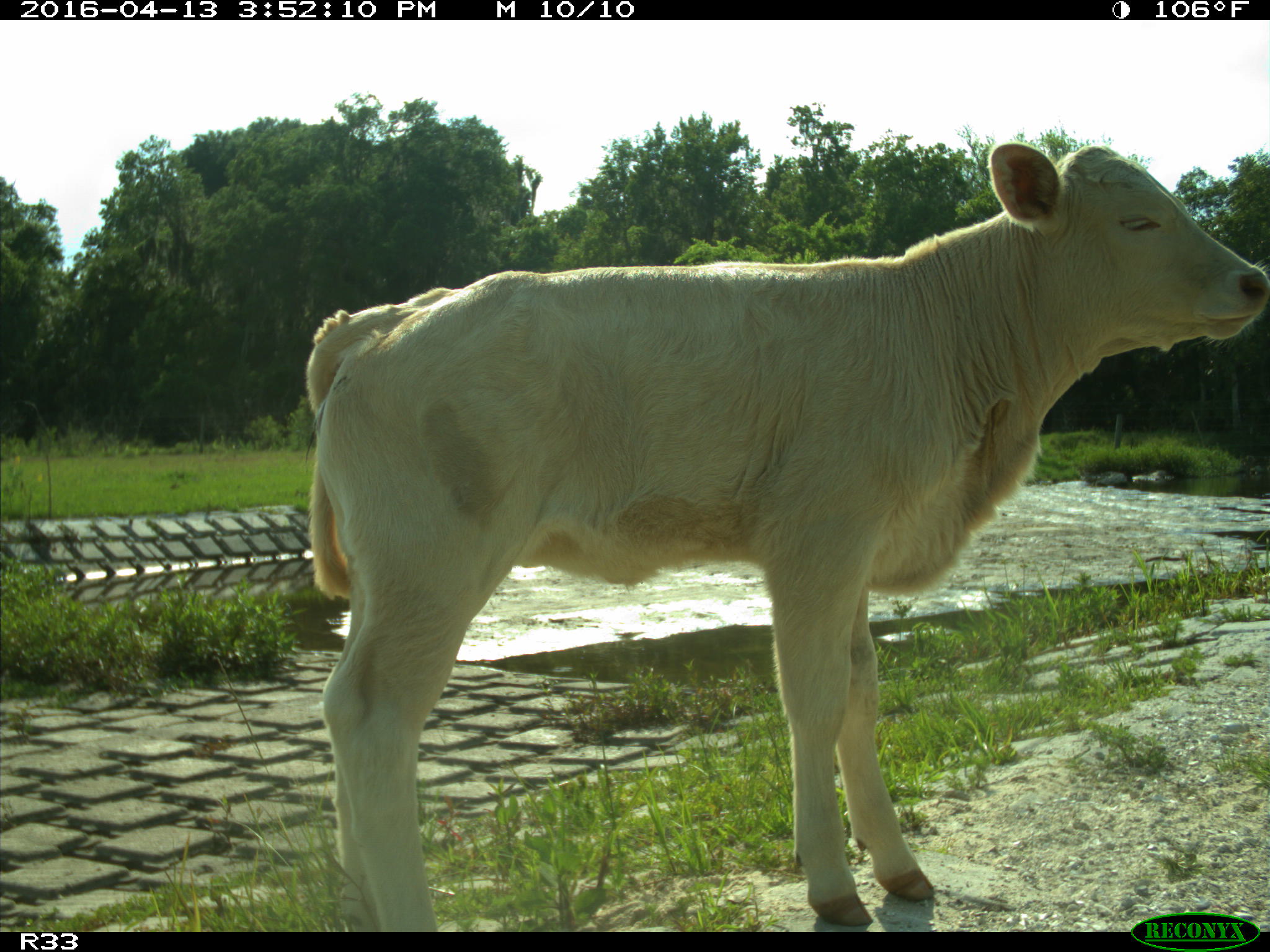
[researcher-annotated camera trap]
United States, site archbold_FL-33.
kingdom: Animalia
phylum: Chordata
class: Mammalia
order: Artiodactyla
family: Bovidae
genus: Bos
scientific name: Bos taurus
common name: domestic cow